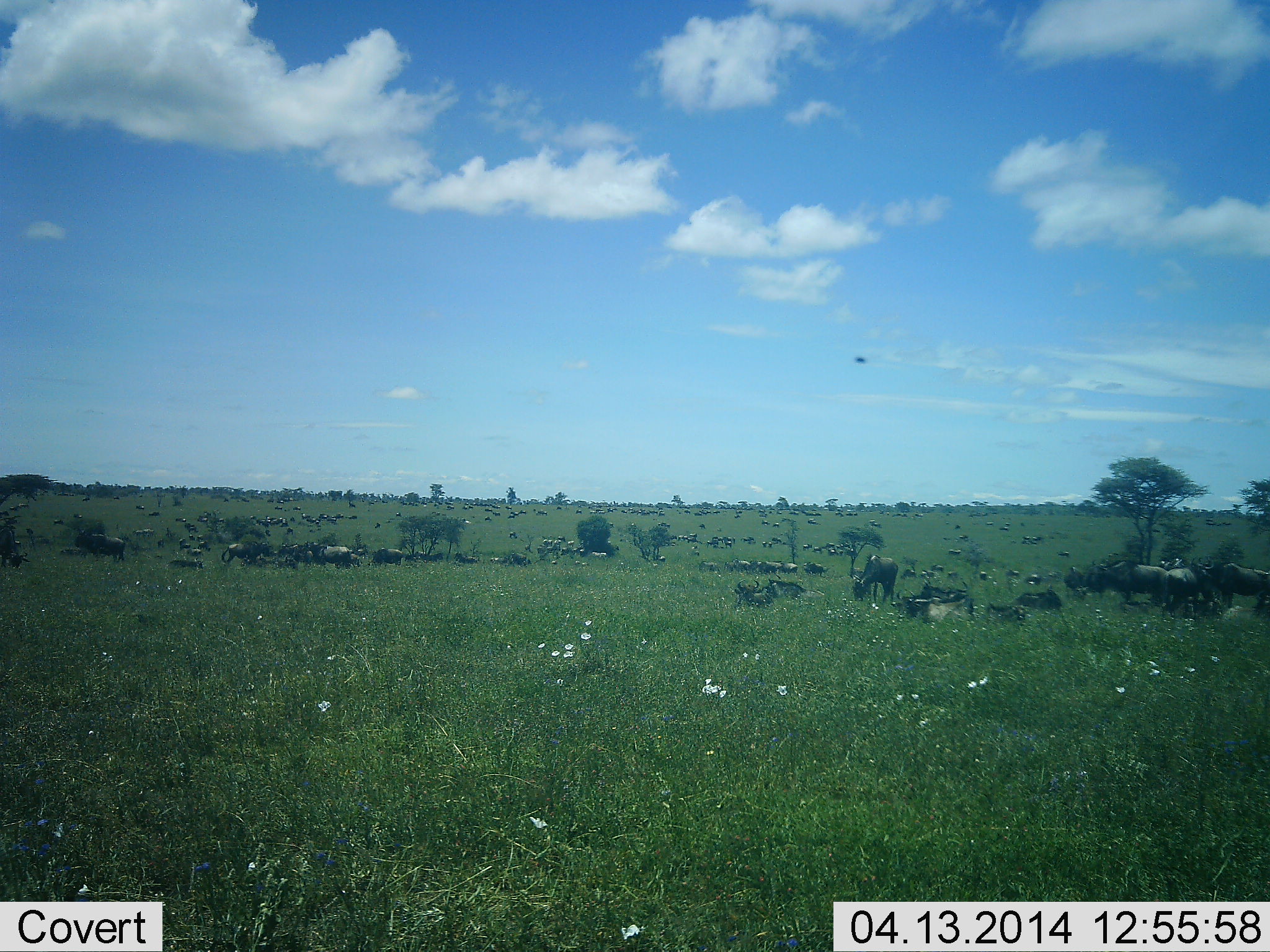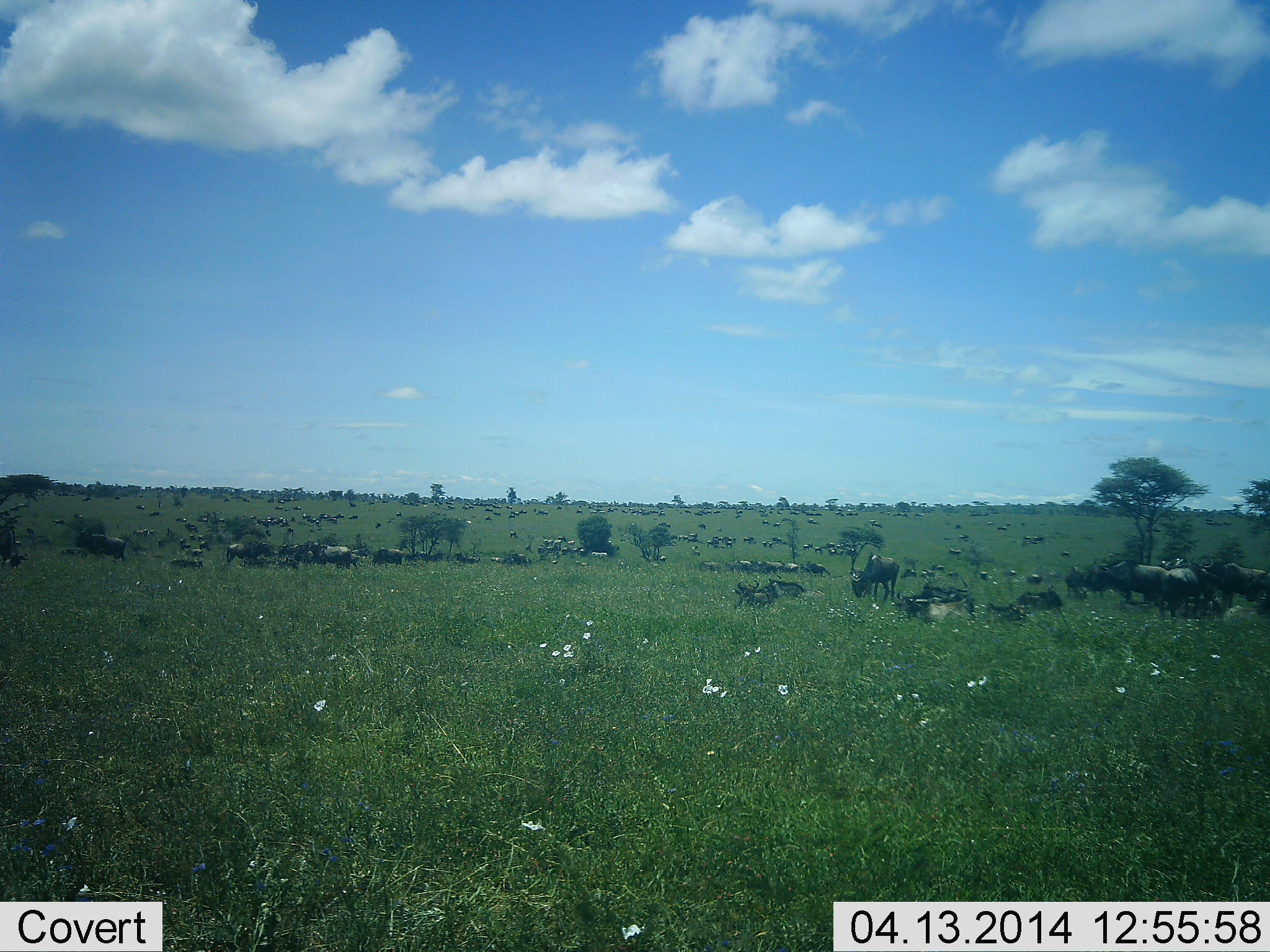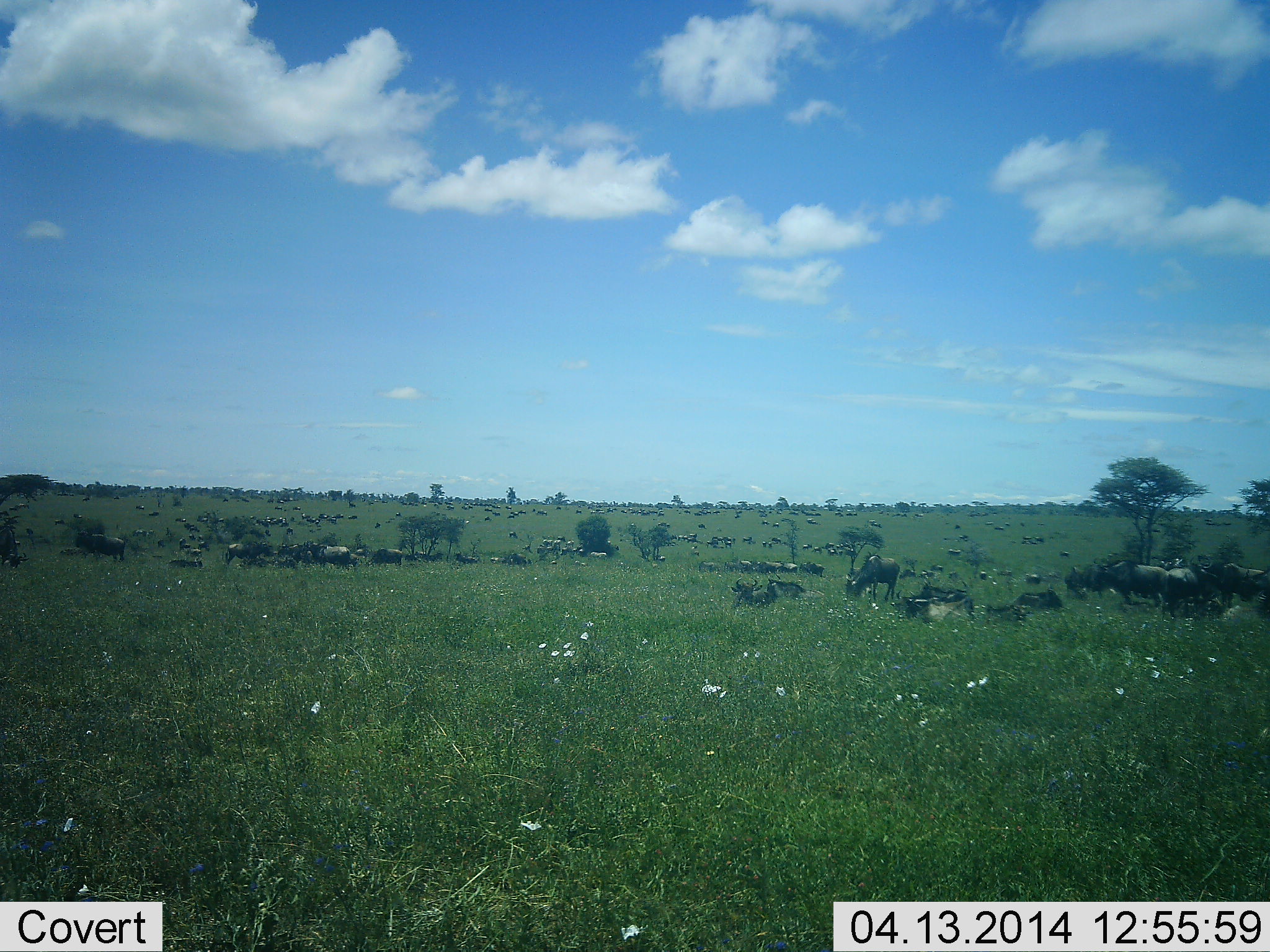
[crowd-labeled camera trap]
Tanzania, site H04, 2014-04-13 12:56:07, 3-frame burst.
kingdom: Animalia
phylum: Chordata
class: Mammalia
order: Artiodactyla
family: Bovidae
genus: Connochaetes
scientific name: Connochaetes taurinus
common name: blue wildebeest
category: wildebeest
Wildebeest (blue wildebeest) (Connochaetes taurinus), count 51+. Behavior (volunteer vote fractions): standing 90%, resting 80%, moving 20%, interacting 20%. Young present (vote fraction): 0%. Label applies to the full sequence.